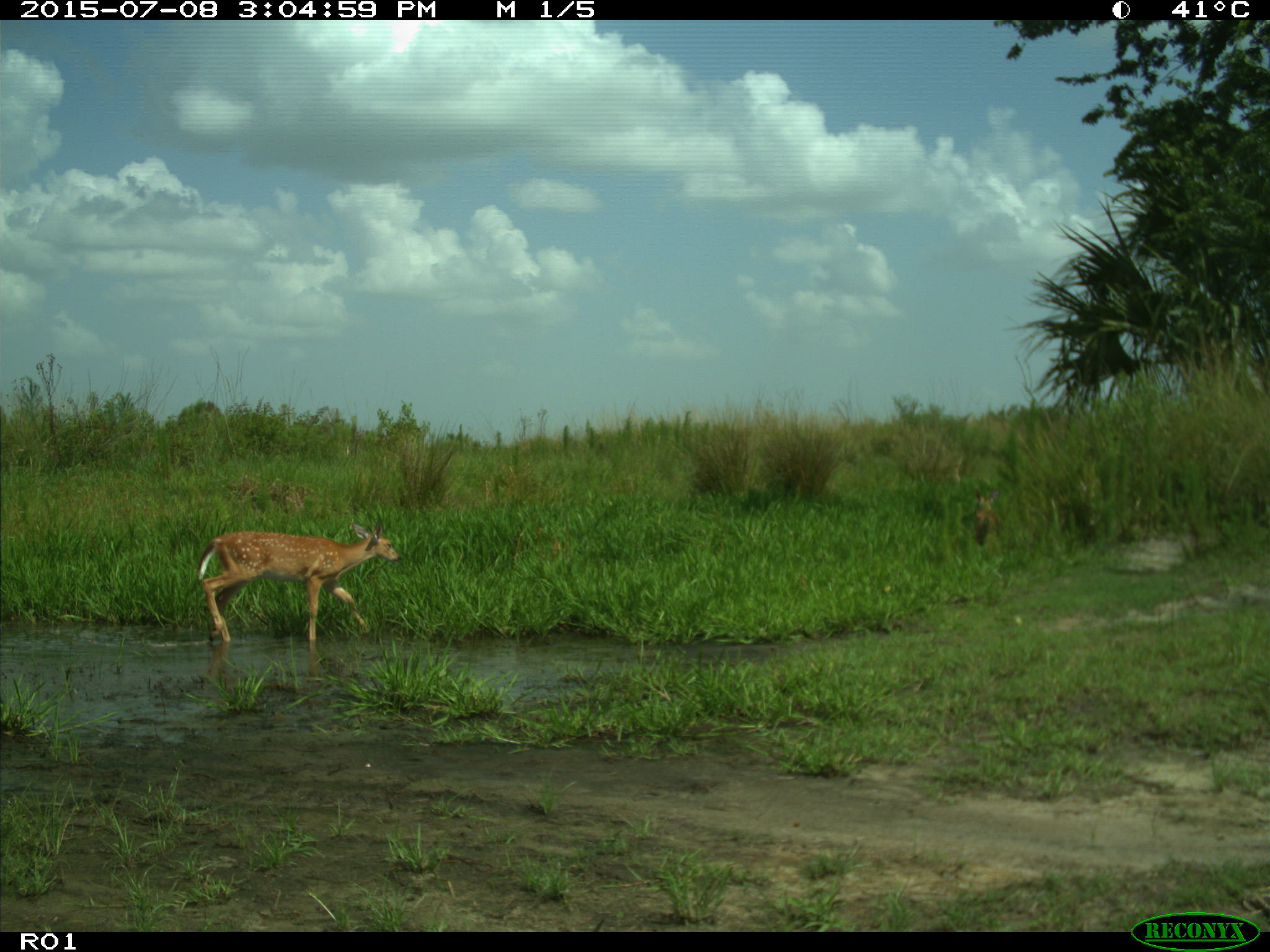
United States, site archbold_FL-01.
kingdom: Animalia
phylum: Chordata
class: Mammalia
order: Artiodactyla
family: Cervidae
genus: Odocoileus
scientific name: Odocoileus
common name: deer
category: unidentified deer